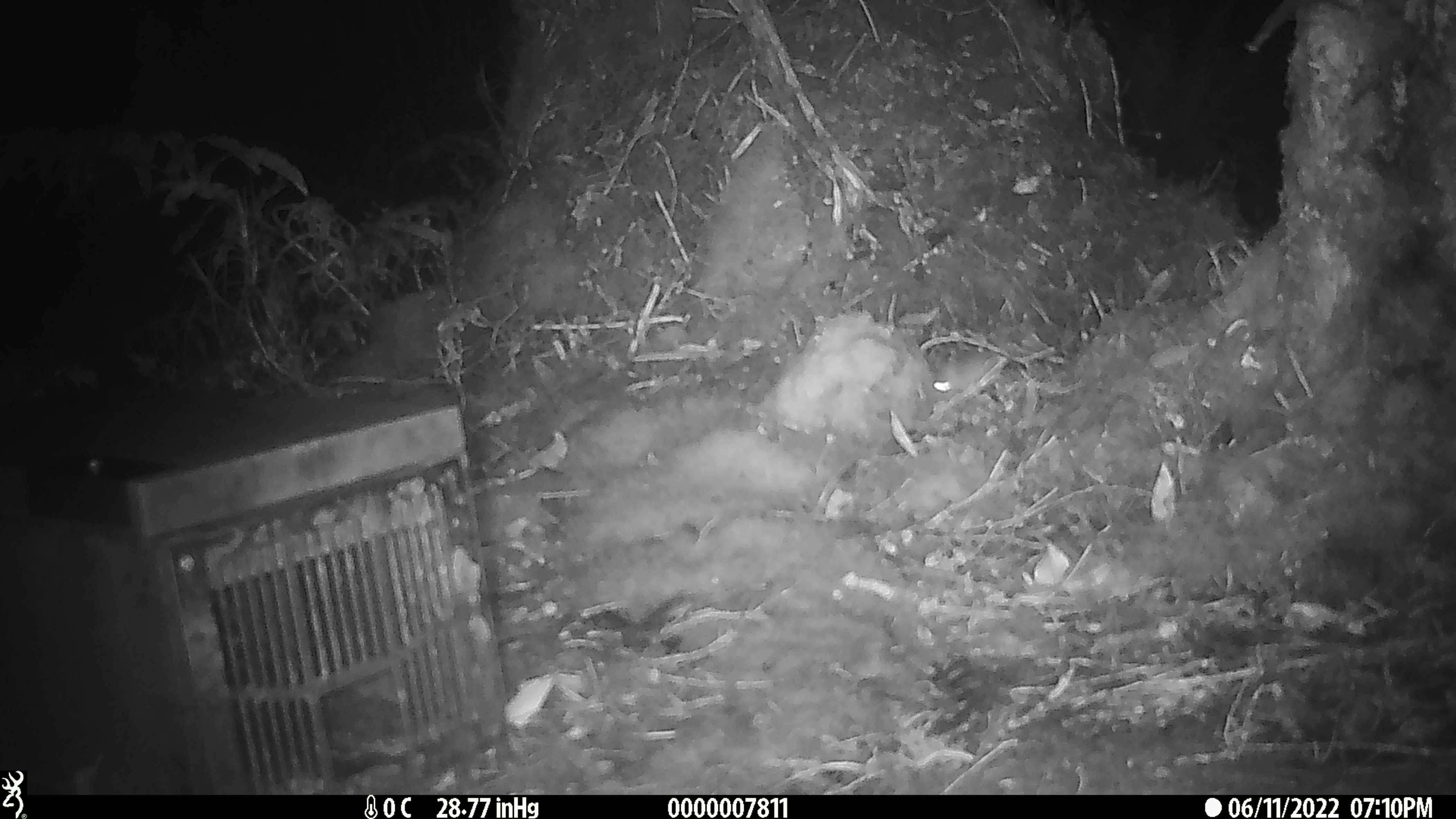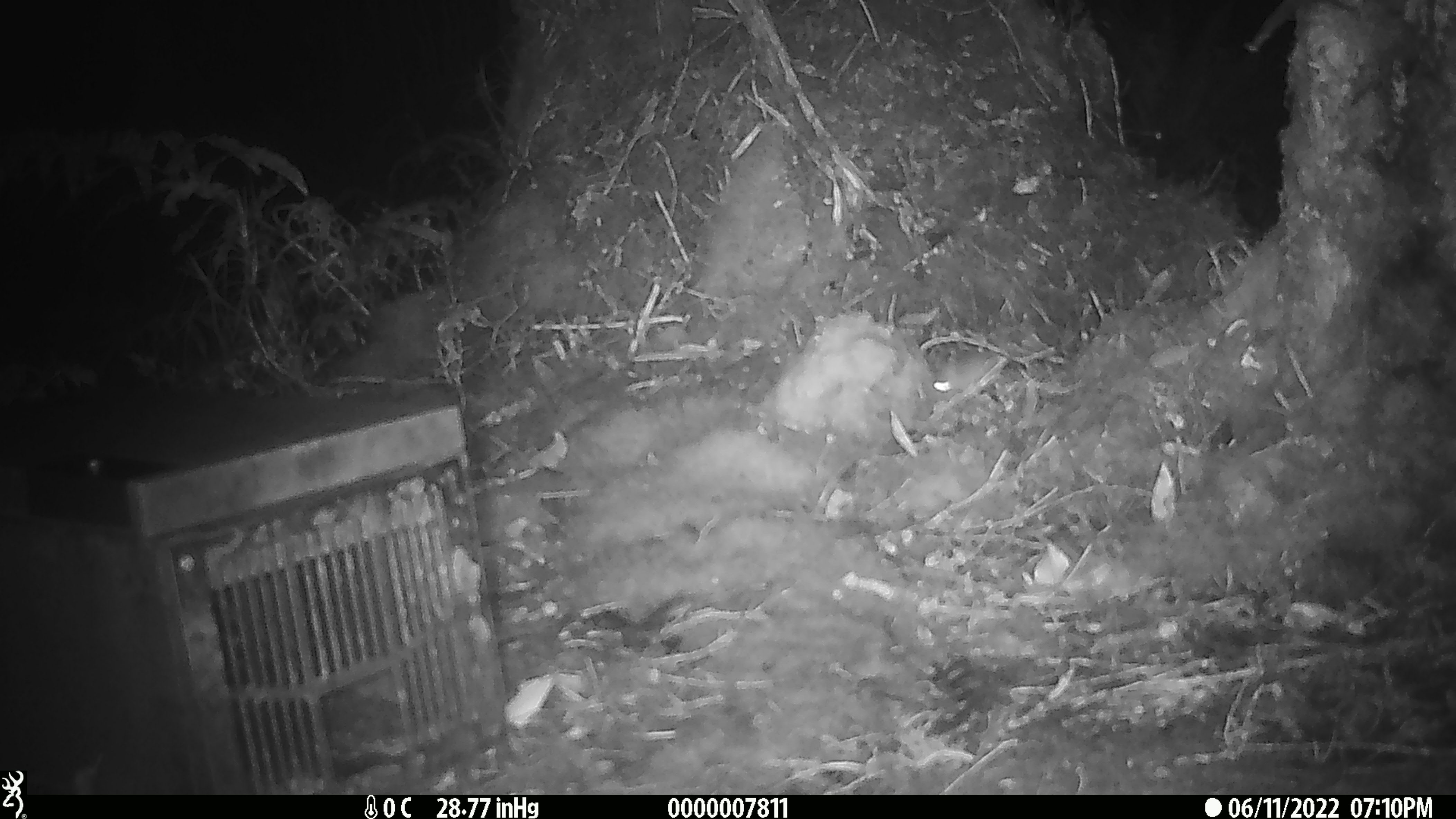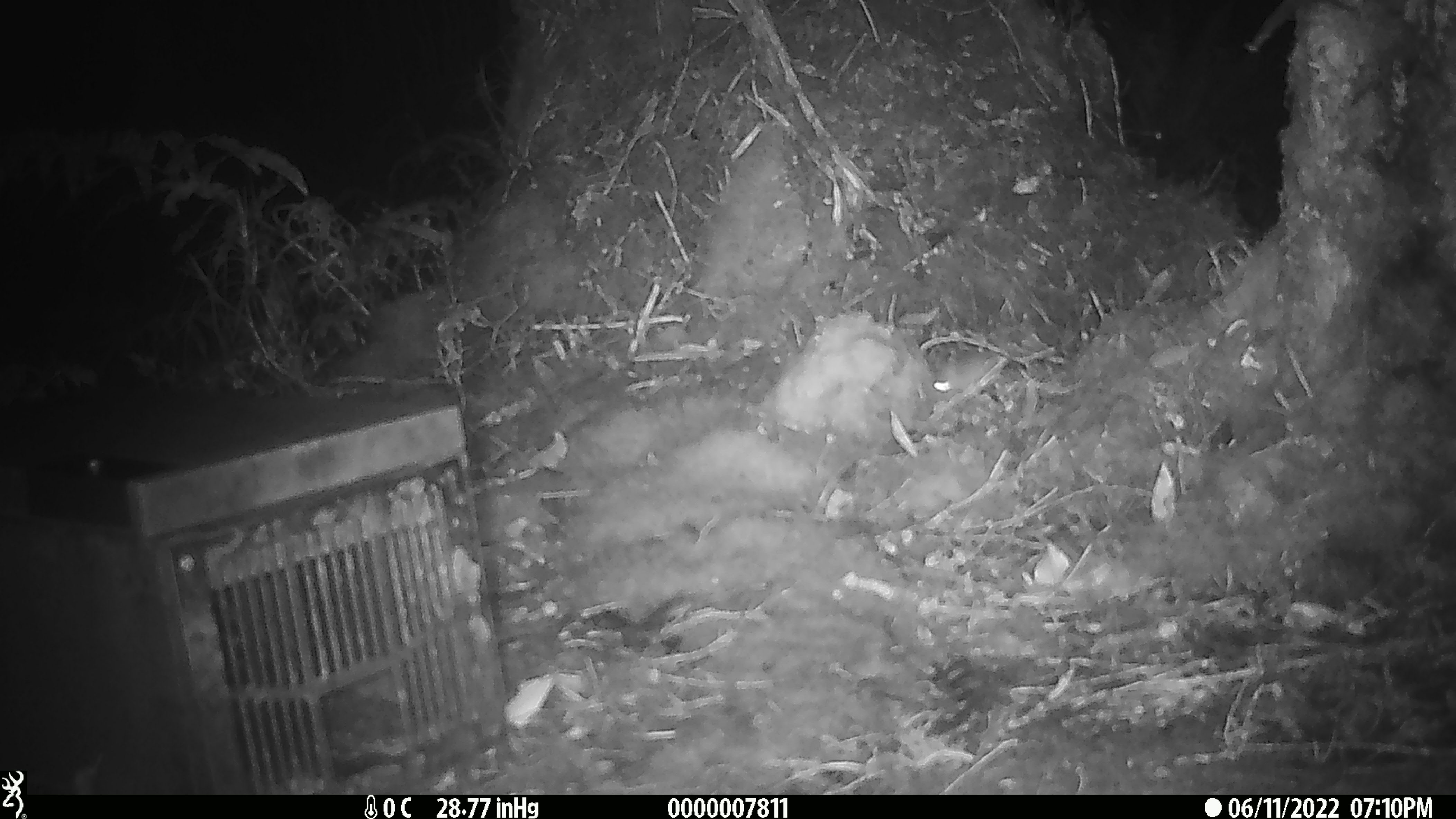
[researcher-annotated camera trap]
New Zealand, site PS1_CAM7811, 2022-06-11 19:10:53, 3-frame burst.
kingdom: Animalia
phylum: Chordata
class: Mammalia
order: Rodentia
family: Muridae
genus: Mus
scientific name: Mus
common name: mouse